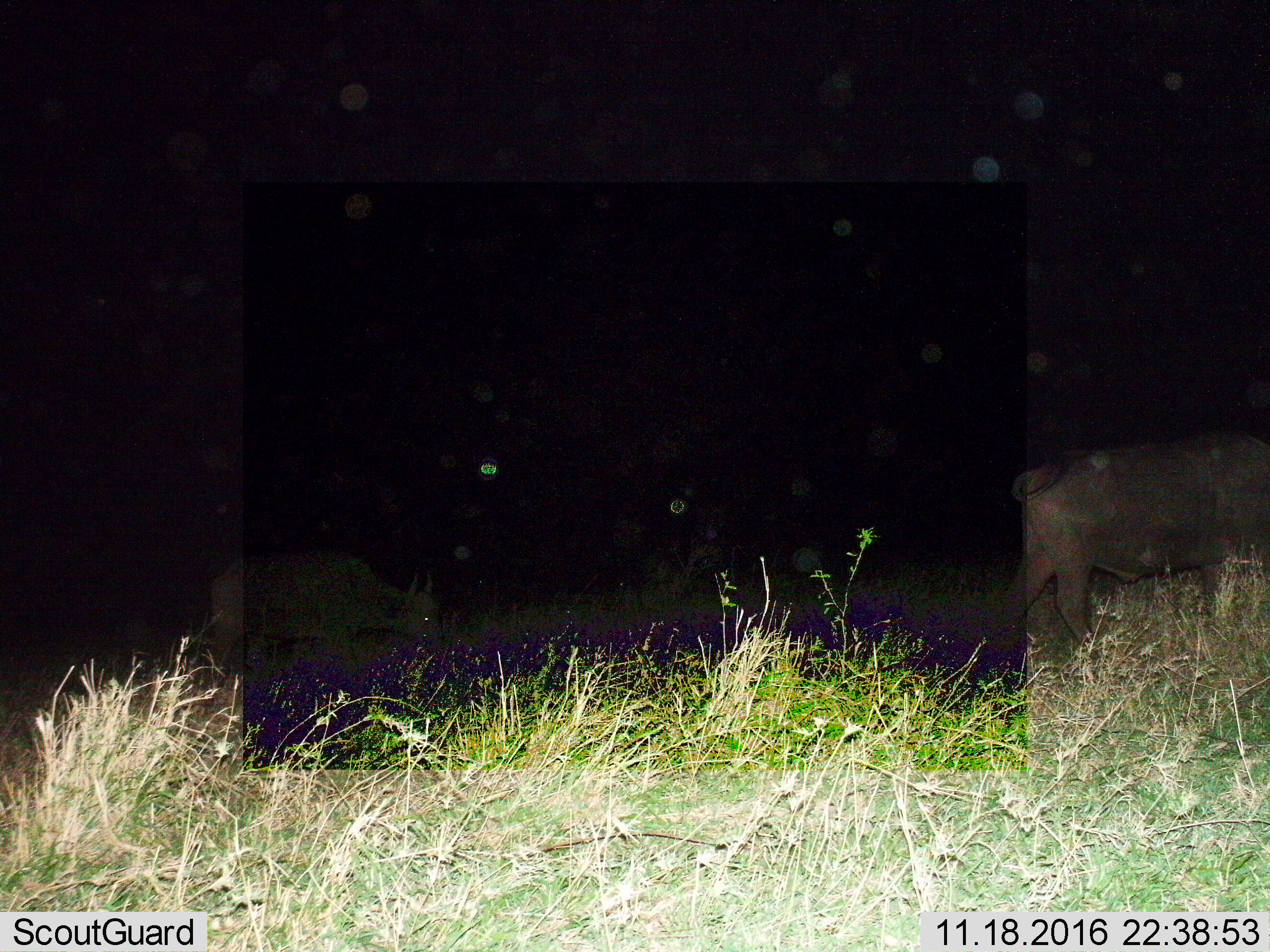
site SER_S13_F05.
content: unidentified animal